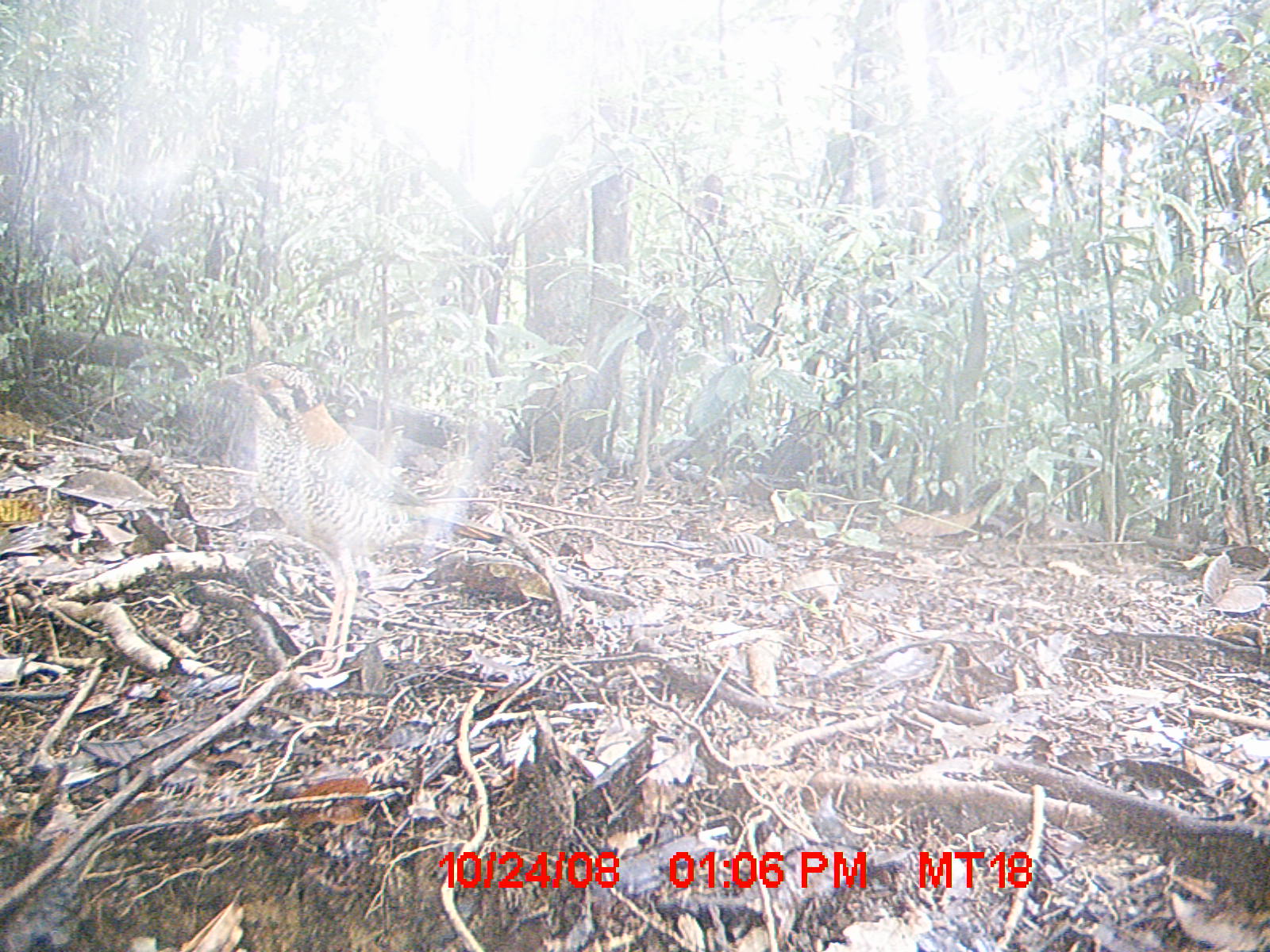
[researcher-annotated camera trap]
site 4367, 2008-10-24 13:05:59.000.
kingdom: Animalia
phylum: Chordata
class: Aves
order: Coraciiformes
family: Brachypteraciidae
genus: Brachypteracias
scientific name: Brachypteracias squamiger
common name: scaly ground-roller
Brachypteracias squamiger (scaly ground-roller), count 1.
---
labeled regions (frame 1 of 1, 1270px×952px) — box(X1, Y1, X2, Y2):
brachypteracias squamiger: box(200, 357, 480, 680)